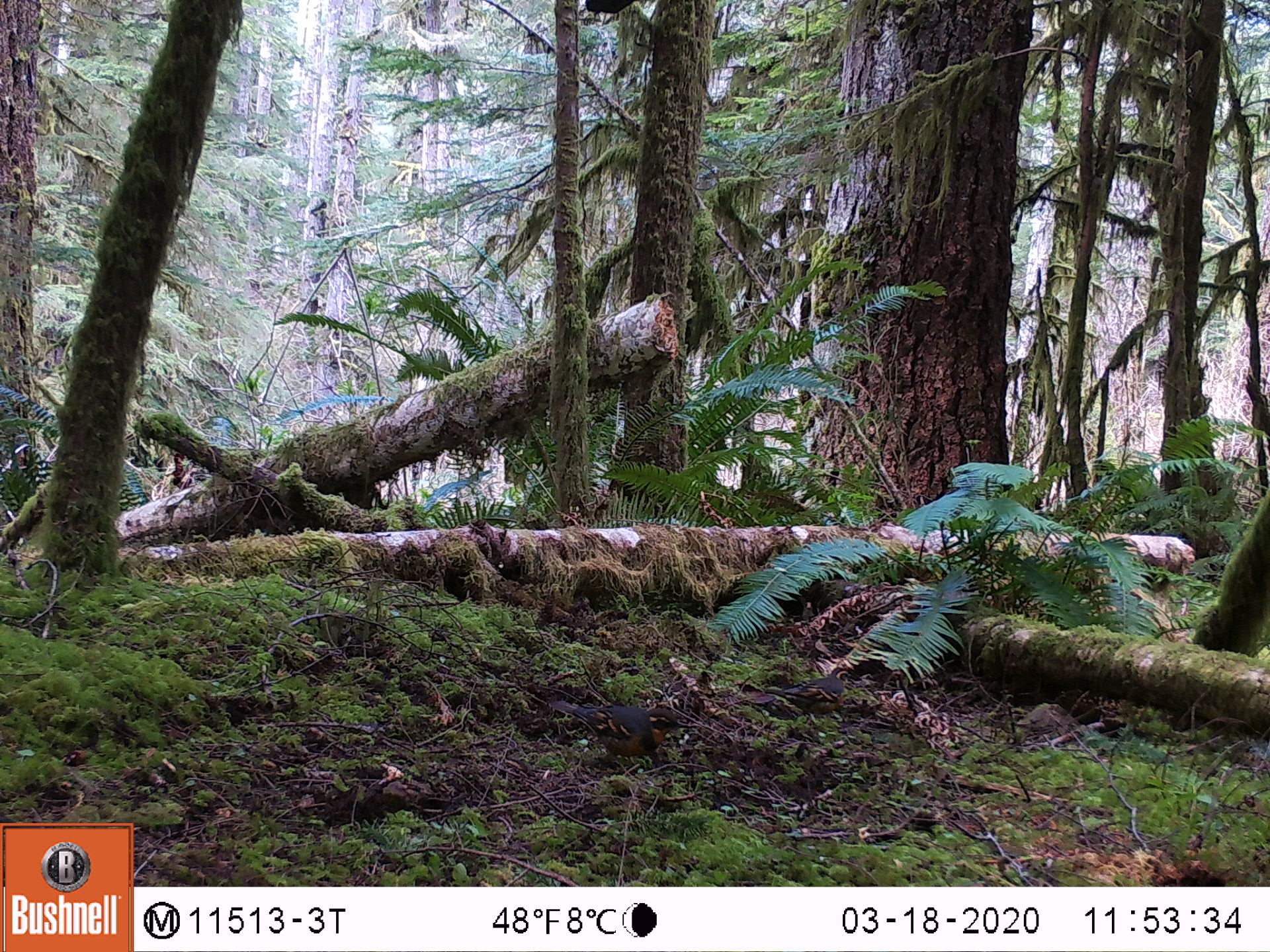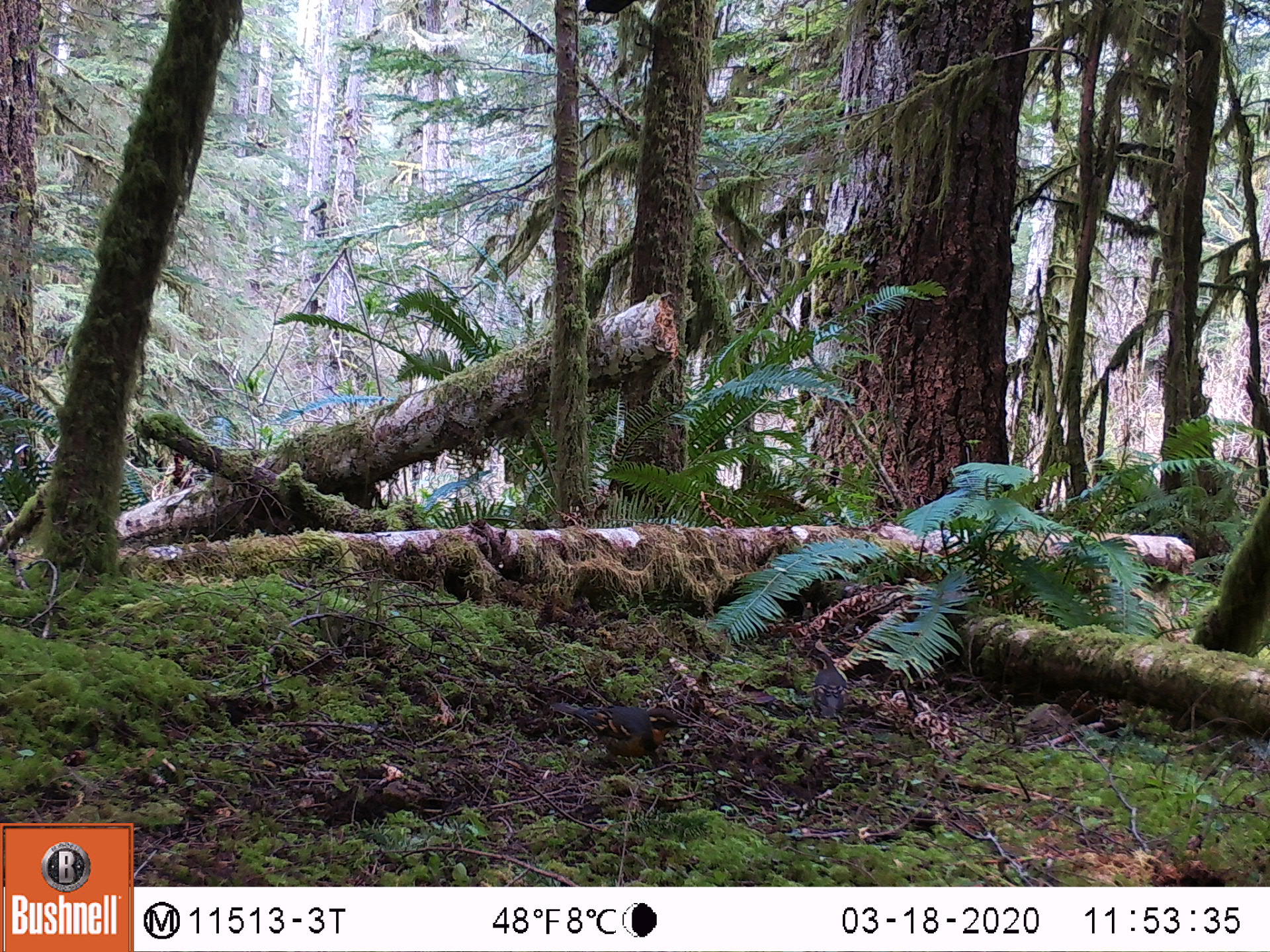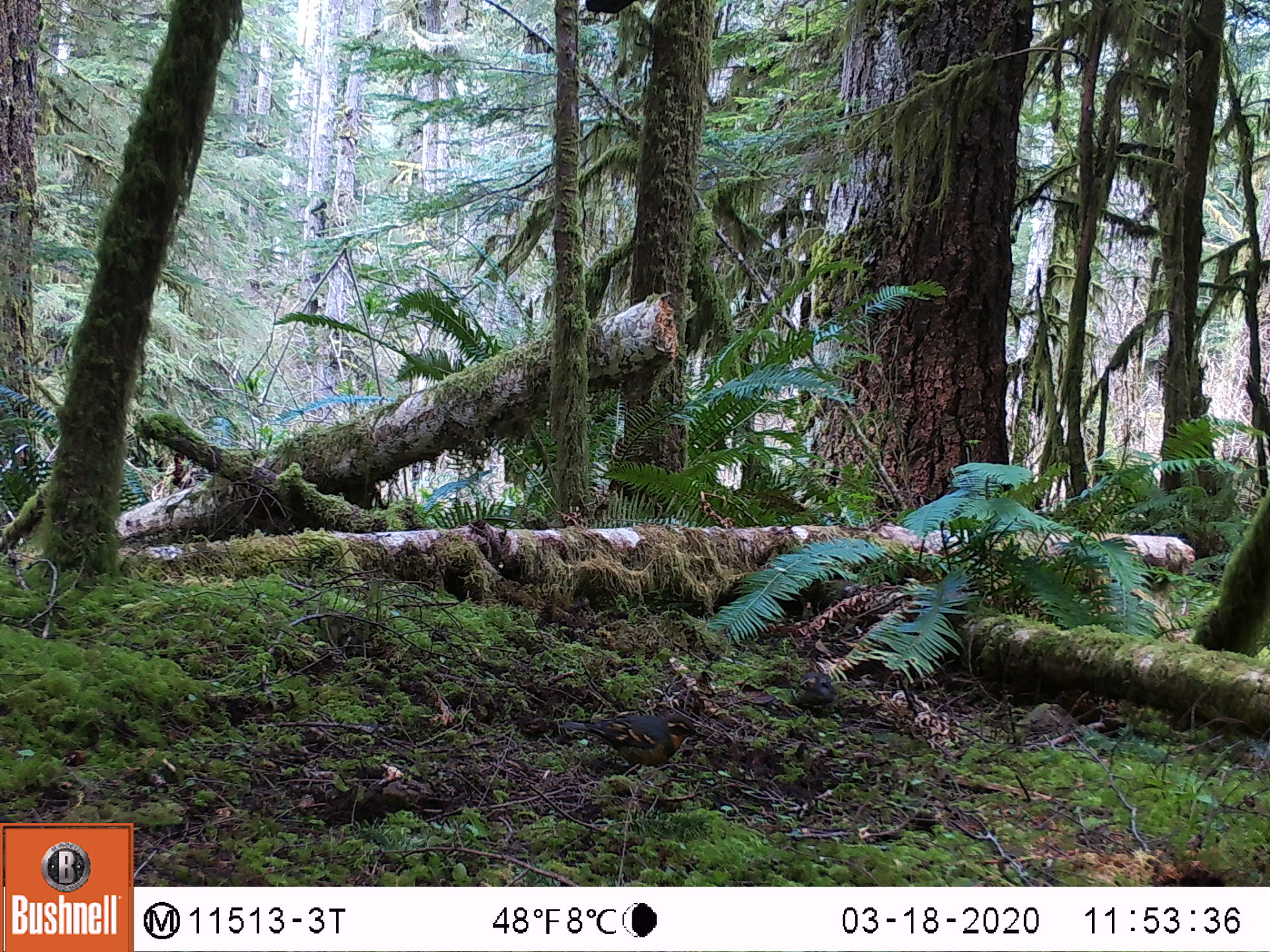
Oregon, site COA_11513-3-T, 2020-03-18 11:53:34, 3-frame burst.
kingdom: Animalia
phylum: Chordata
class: Aves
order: Passeriformes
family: Turdidae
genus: Ixoreus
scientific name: Ixoreus naevius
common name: varied thrush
Varied thrush (Ixoreus naevius).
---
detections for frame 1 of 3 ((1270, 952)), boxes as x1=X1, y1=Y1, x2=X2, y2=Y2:
varied thrush: x1=548, y1=695, x2=683, y2=768; x1=781, y1=664, x2=856, y2=716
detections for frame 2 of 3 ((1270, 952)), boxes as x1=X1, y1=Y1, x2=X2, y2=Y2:
varied thrush: x1=556, y1=698, x2=689, y2=771; x1=809, y1=660, x2=846, y2=728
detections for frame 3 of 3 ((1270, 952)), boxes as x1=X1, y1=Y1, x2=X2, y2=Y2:
varied thrush: x1=577, y1=708, x2=708, y2=768; x1=790, y1=661, x2=838, y2=723